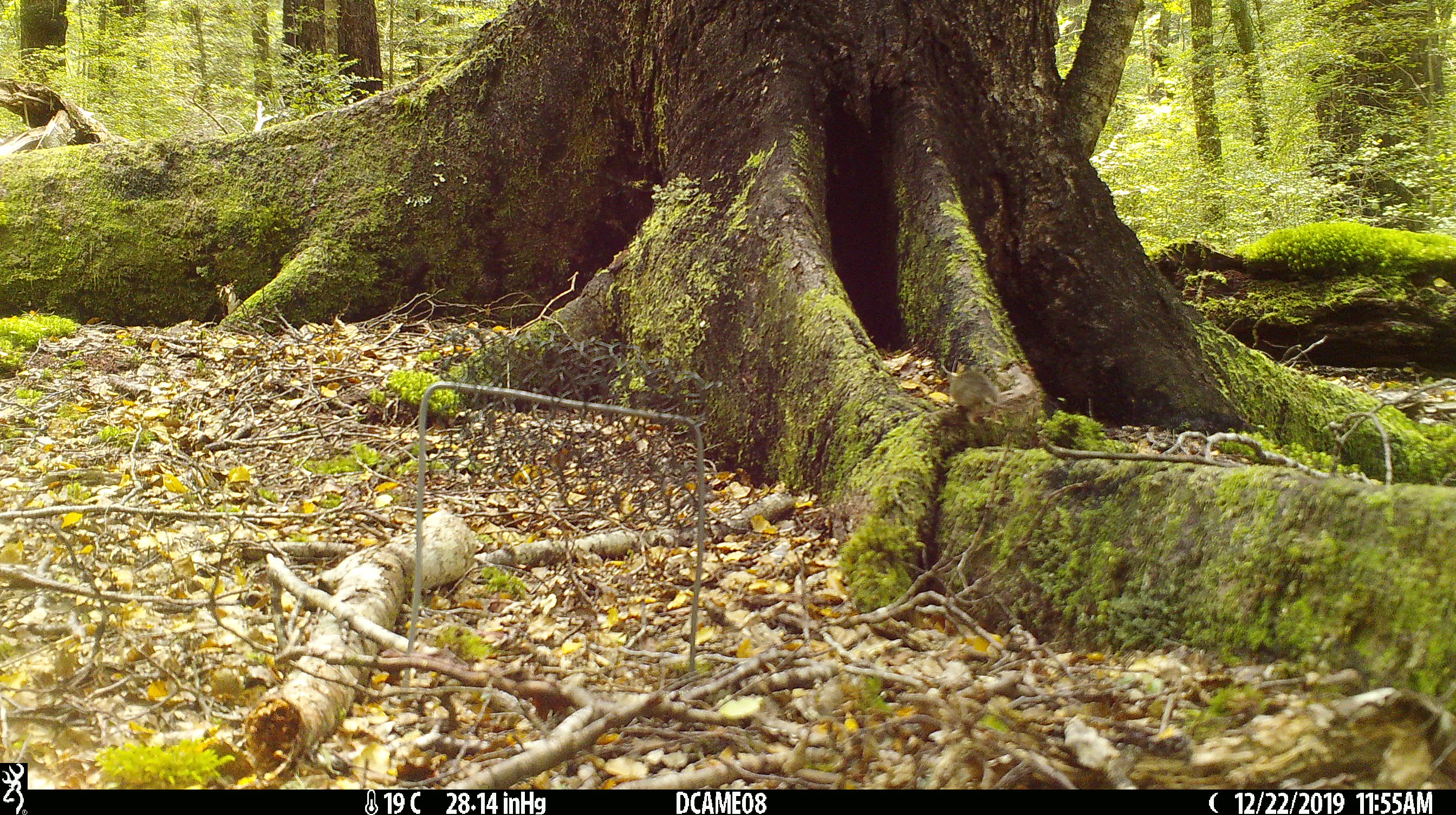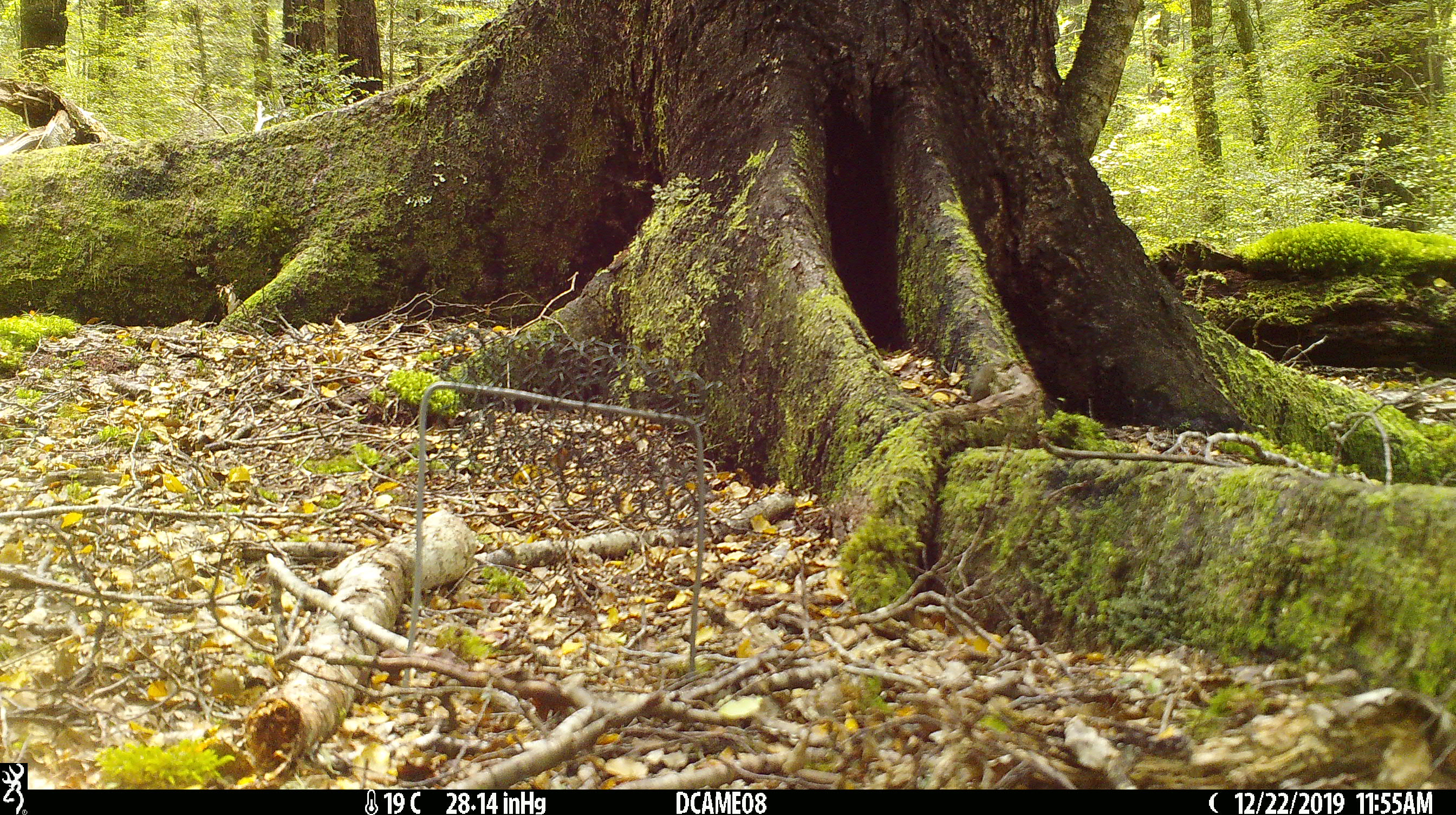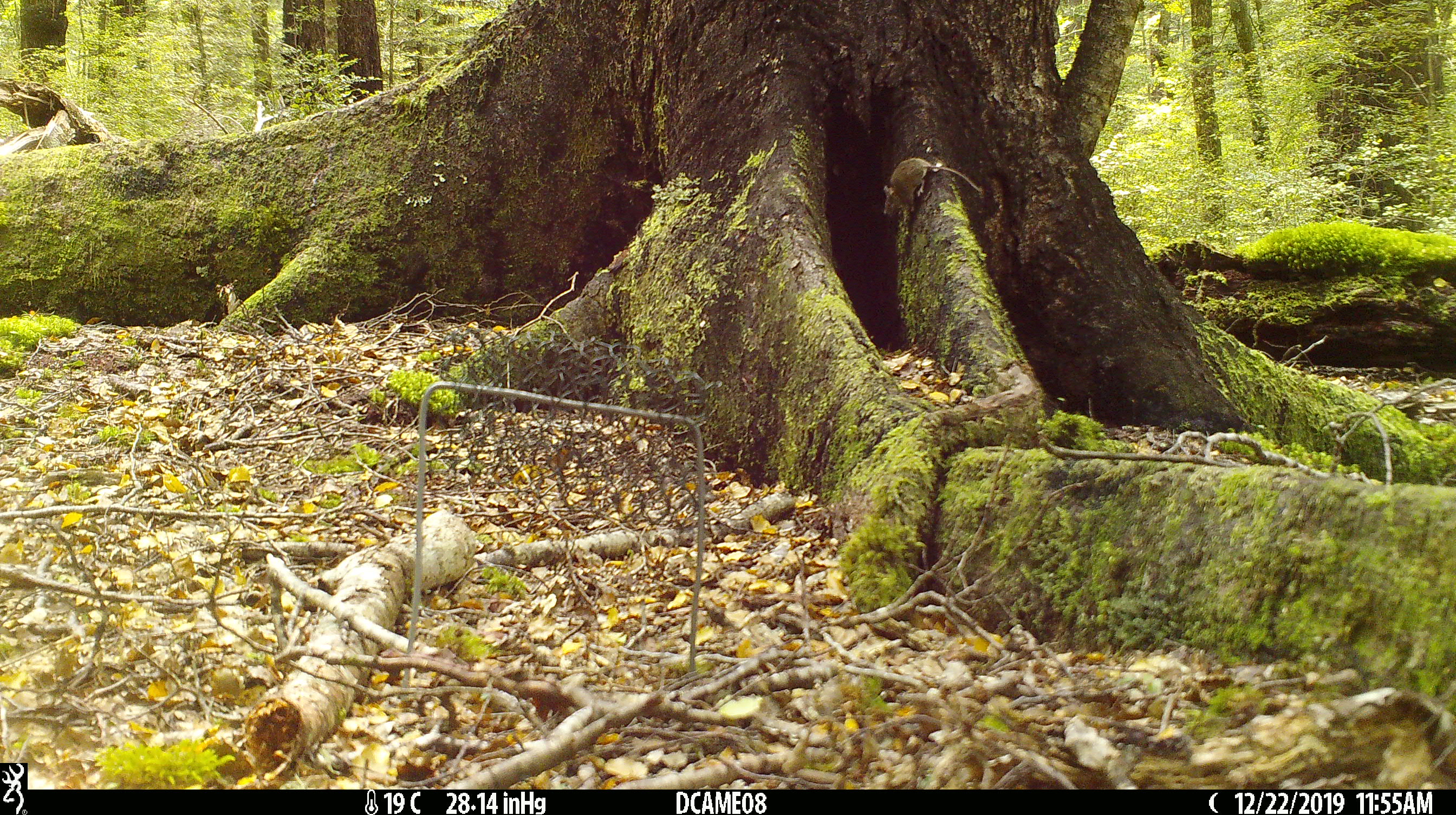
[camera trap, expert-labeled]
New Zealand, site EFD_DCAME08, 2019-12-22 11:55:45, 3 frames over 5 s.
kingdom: Animalia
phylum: Chordata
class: Mammalia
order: Rodentia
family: Muridae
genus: Mus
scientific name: Mus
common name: mouse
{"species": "mouse (Mus)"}